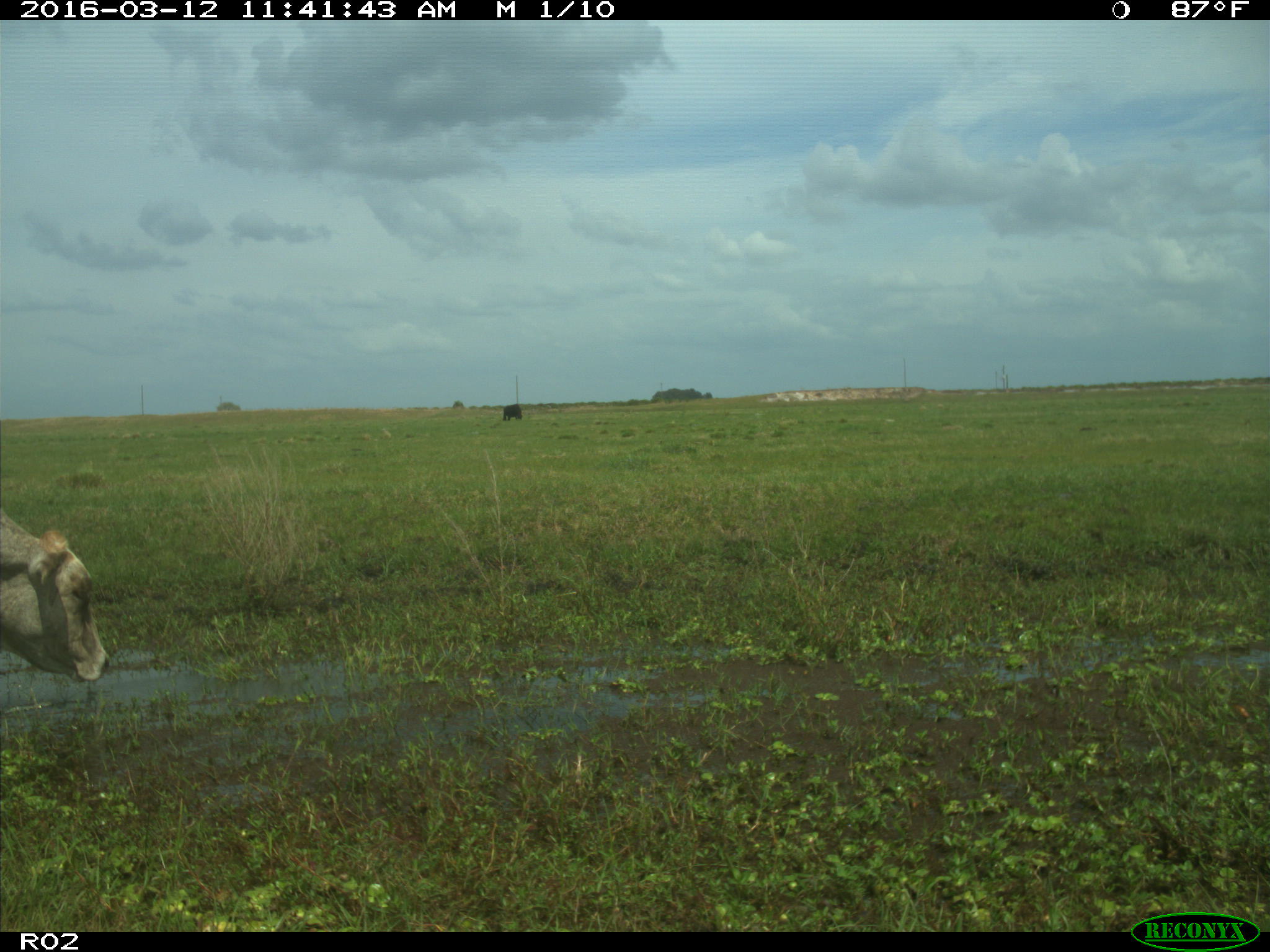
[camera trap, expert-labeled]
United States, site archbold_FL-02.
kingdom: Animalia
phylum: Chordata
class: Mammalia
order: Artiodactyla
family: Bovidae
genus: Bos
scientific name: Bos taurus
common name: domestic cow